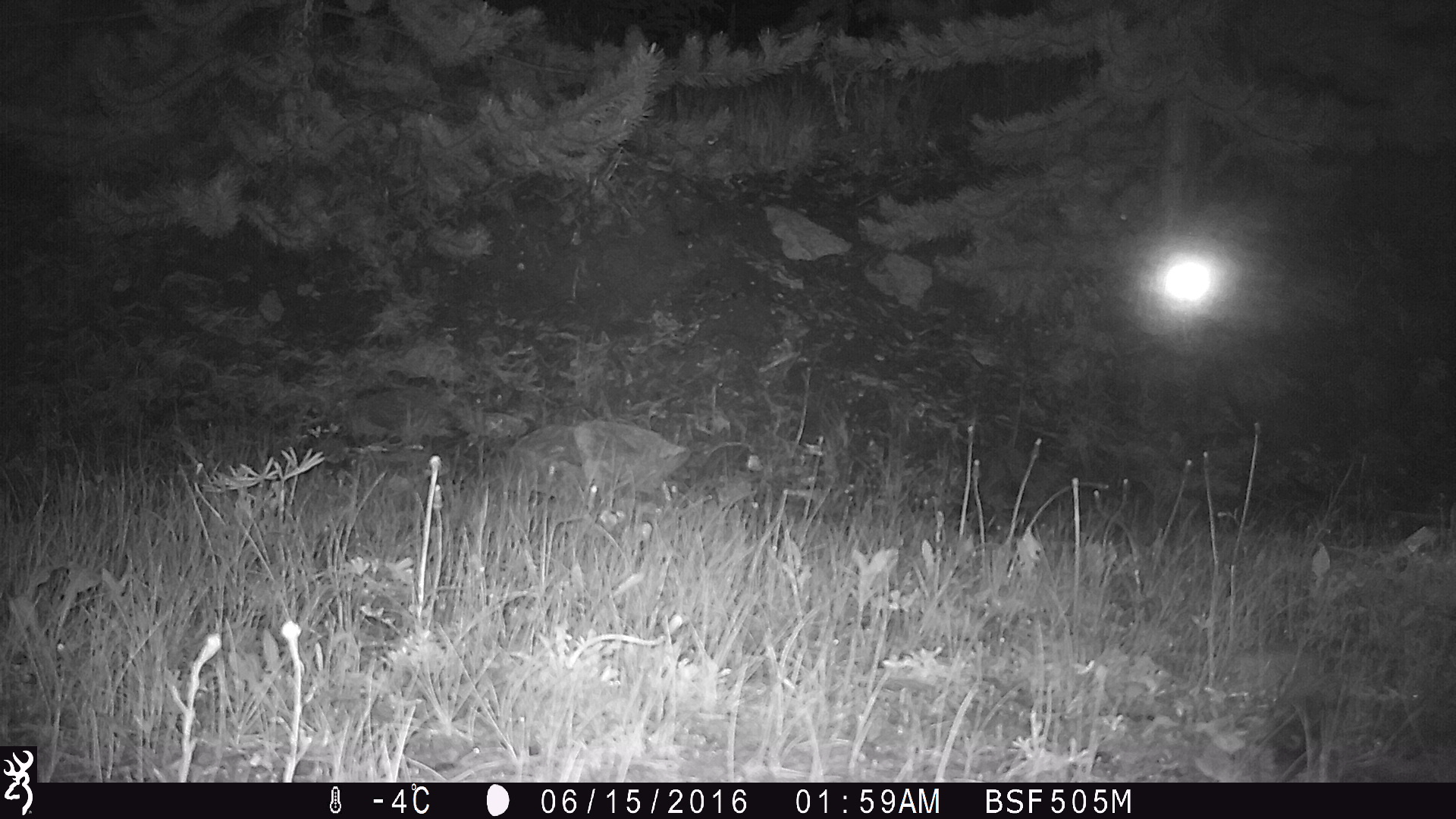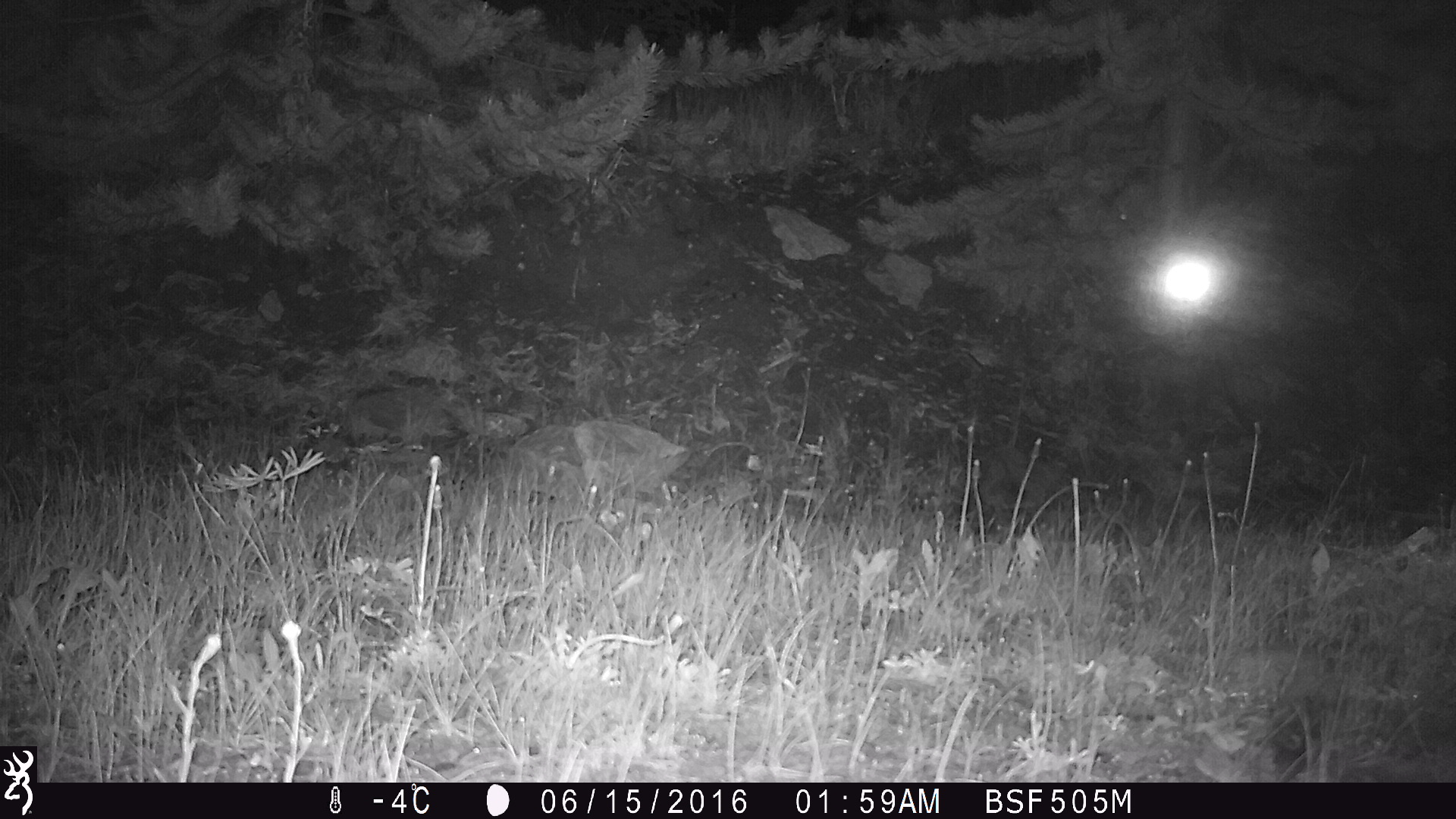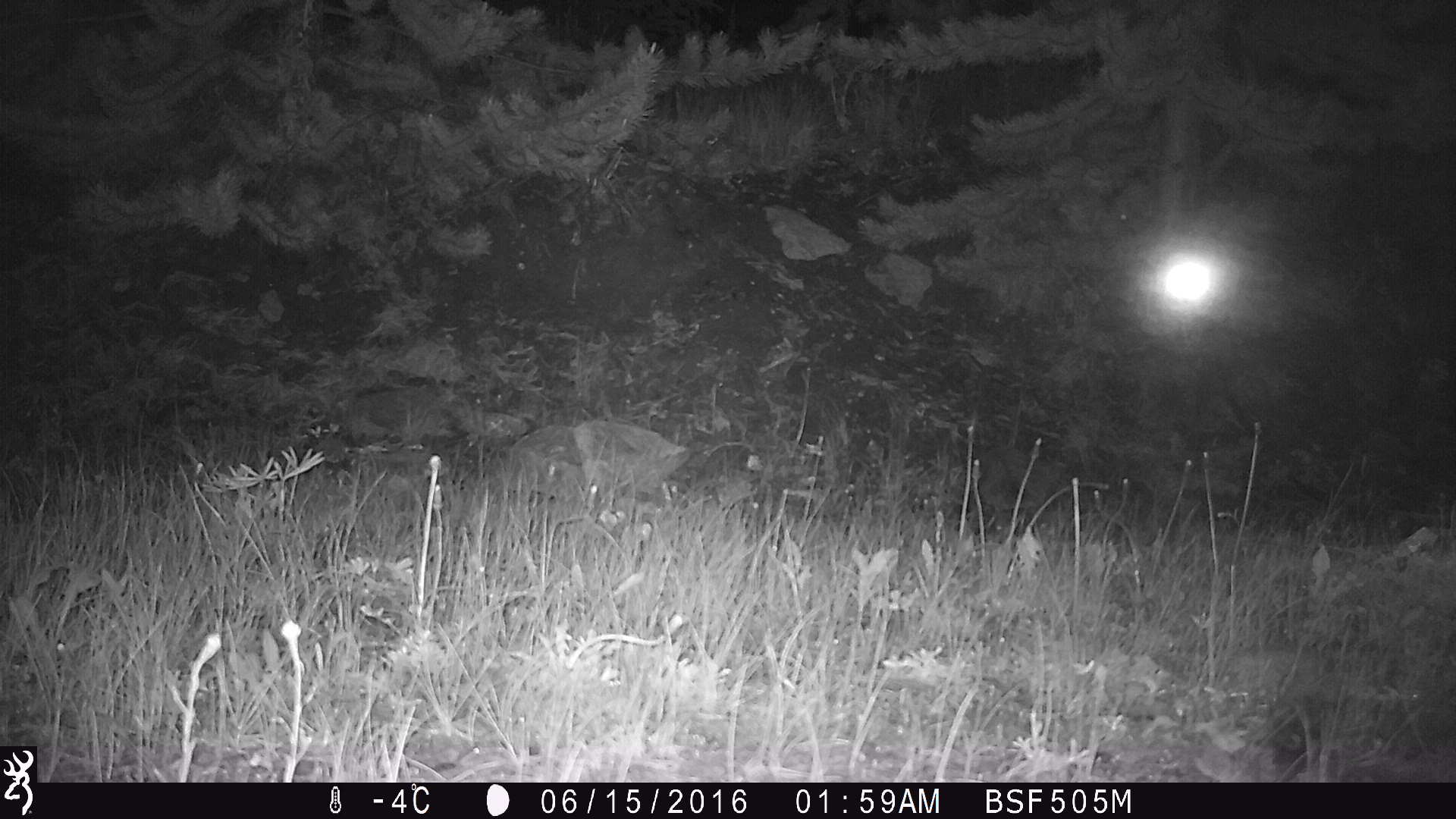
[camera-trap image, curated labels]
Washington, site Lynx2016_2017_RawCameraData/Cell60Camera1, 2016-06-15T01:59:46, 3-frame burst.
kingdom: Animalia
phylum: Chordata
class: Mammalia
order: Carnivora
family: Canidae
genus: Canis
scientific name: Canis latrans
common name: coyote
Canis latrans (coyote). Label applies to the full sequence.